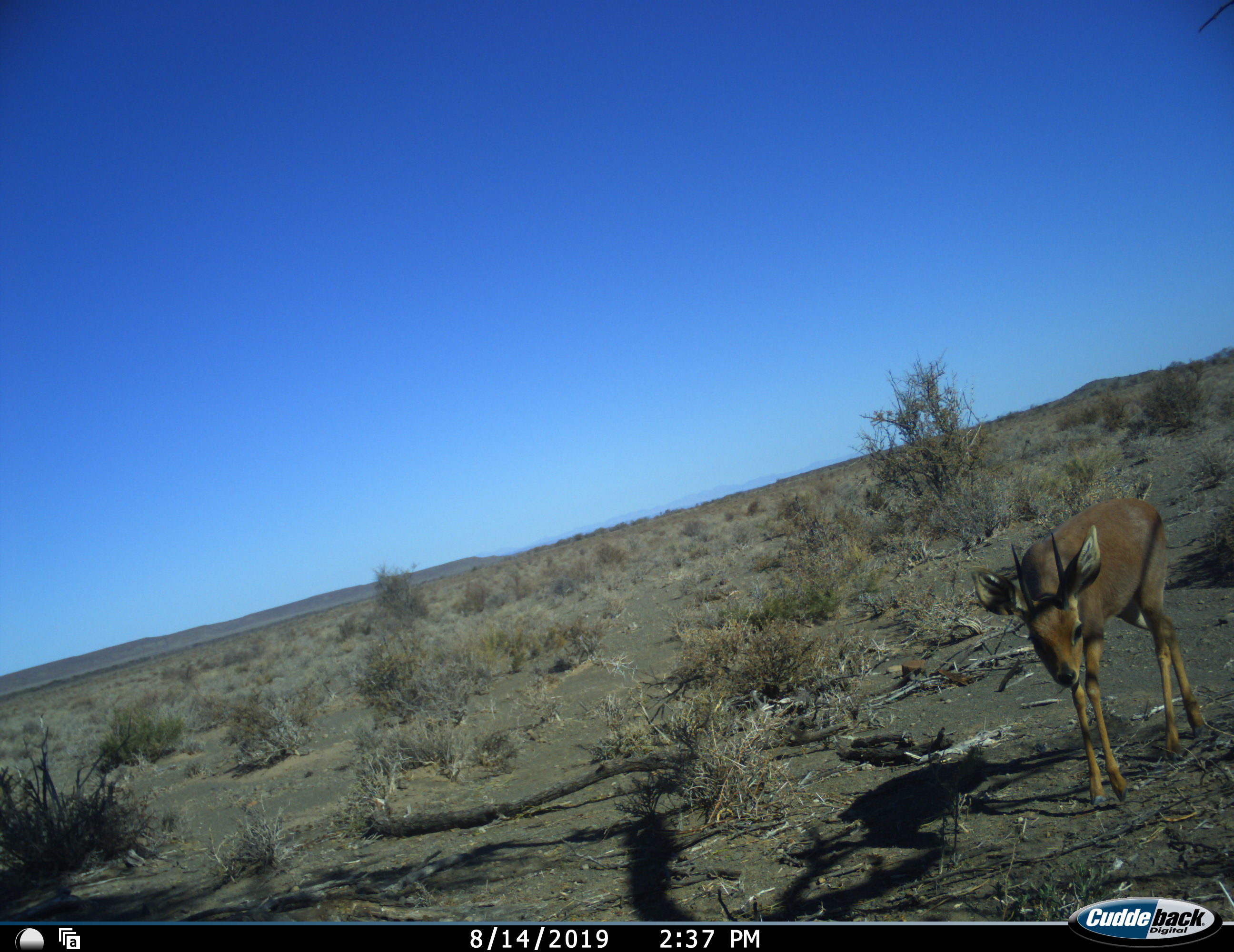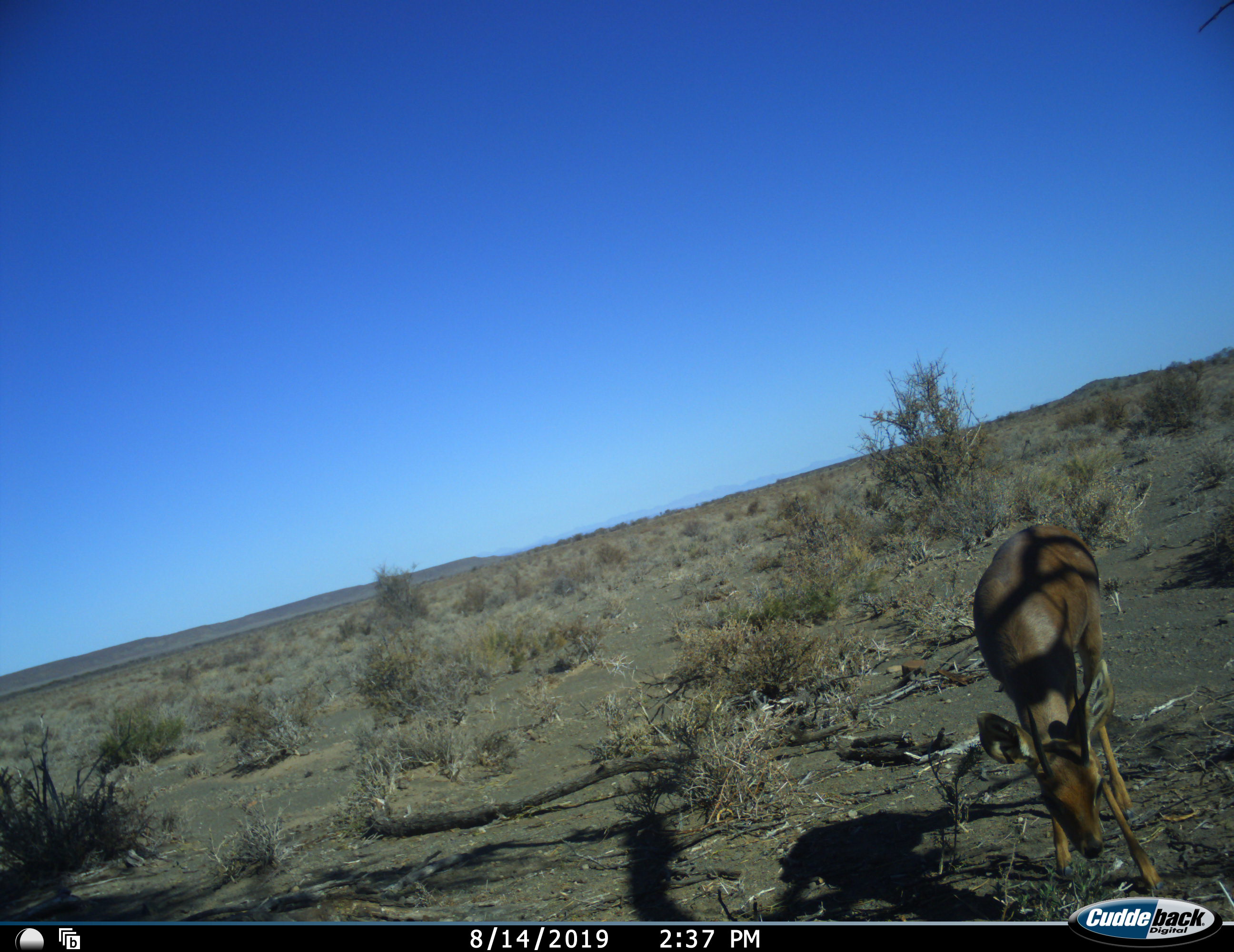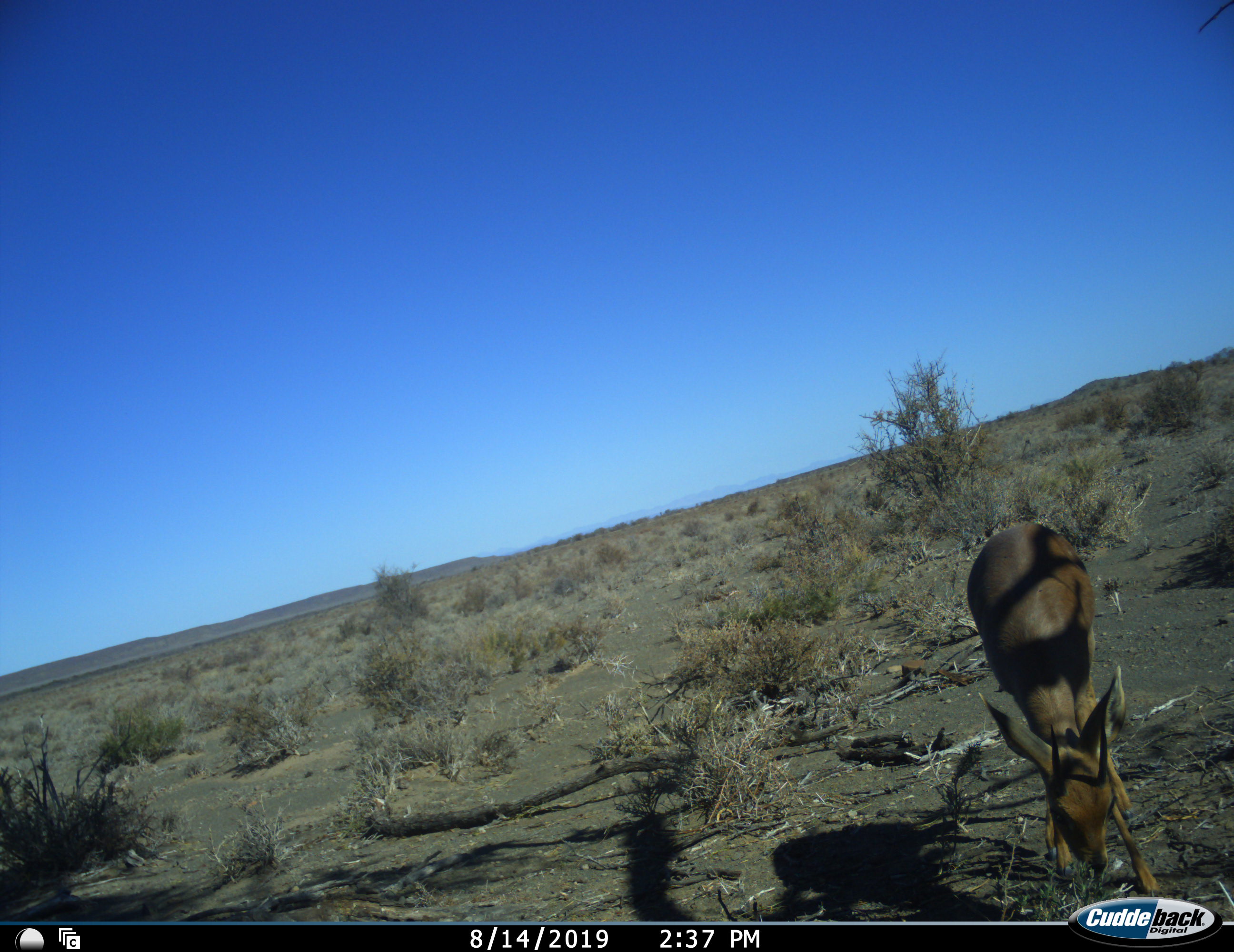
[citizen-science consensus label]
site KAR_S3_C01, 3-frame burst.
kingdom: Animalia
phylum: Chordata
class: Mammalia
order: Artiodactyla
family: Bovidae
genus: Raphicerus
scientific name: Raphicerus campestris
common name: steenbok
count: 1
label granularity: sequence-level